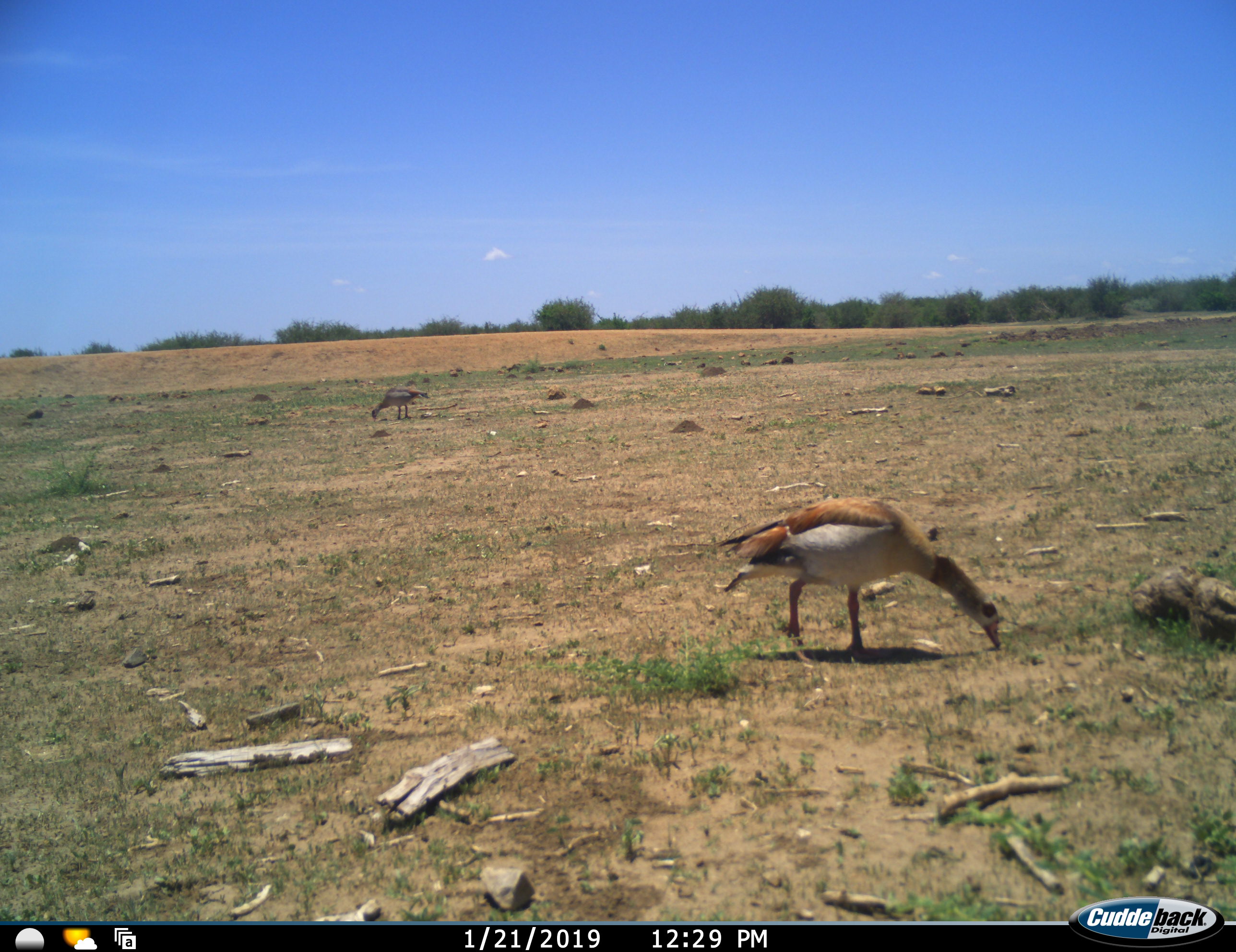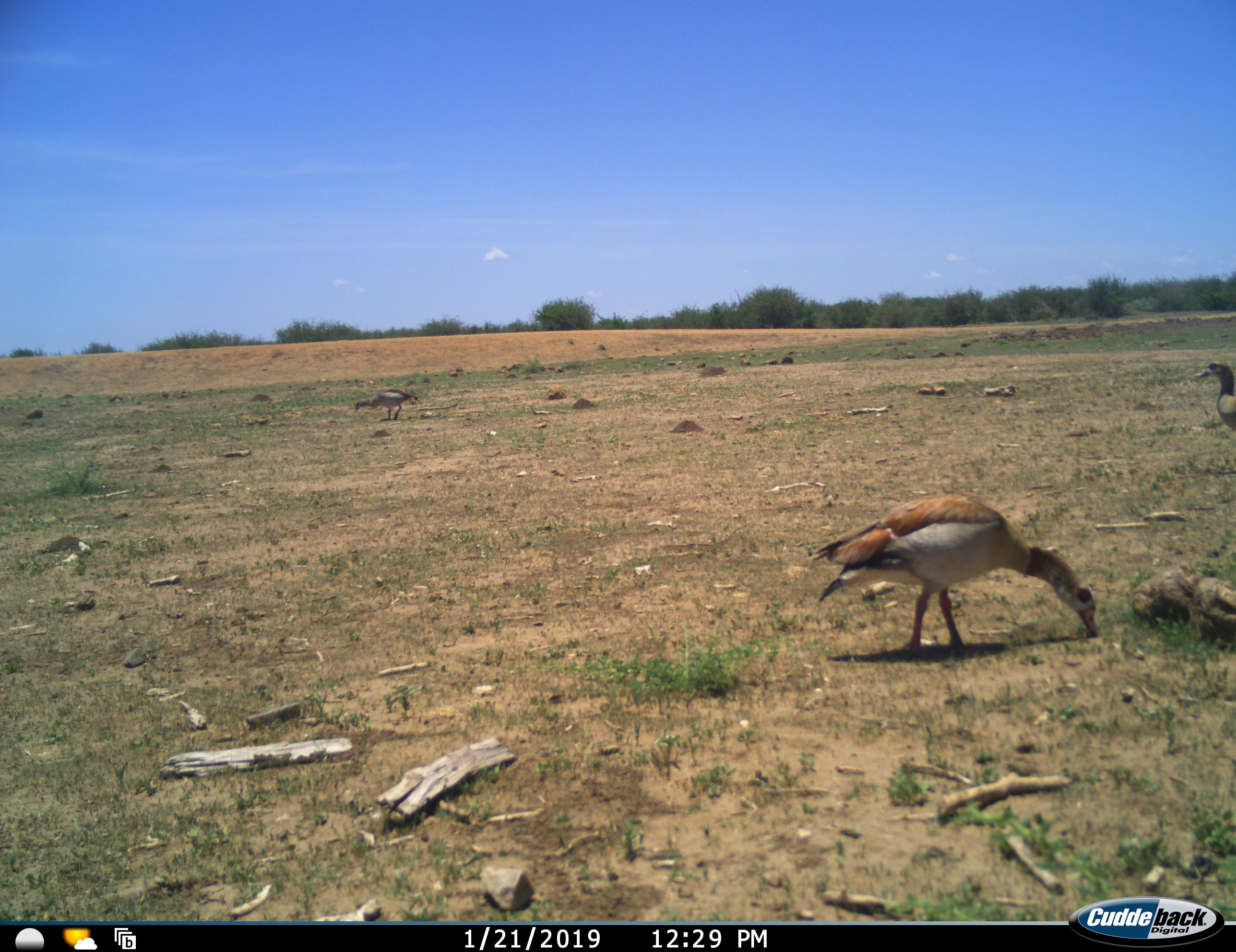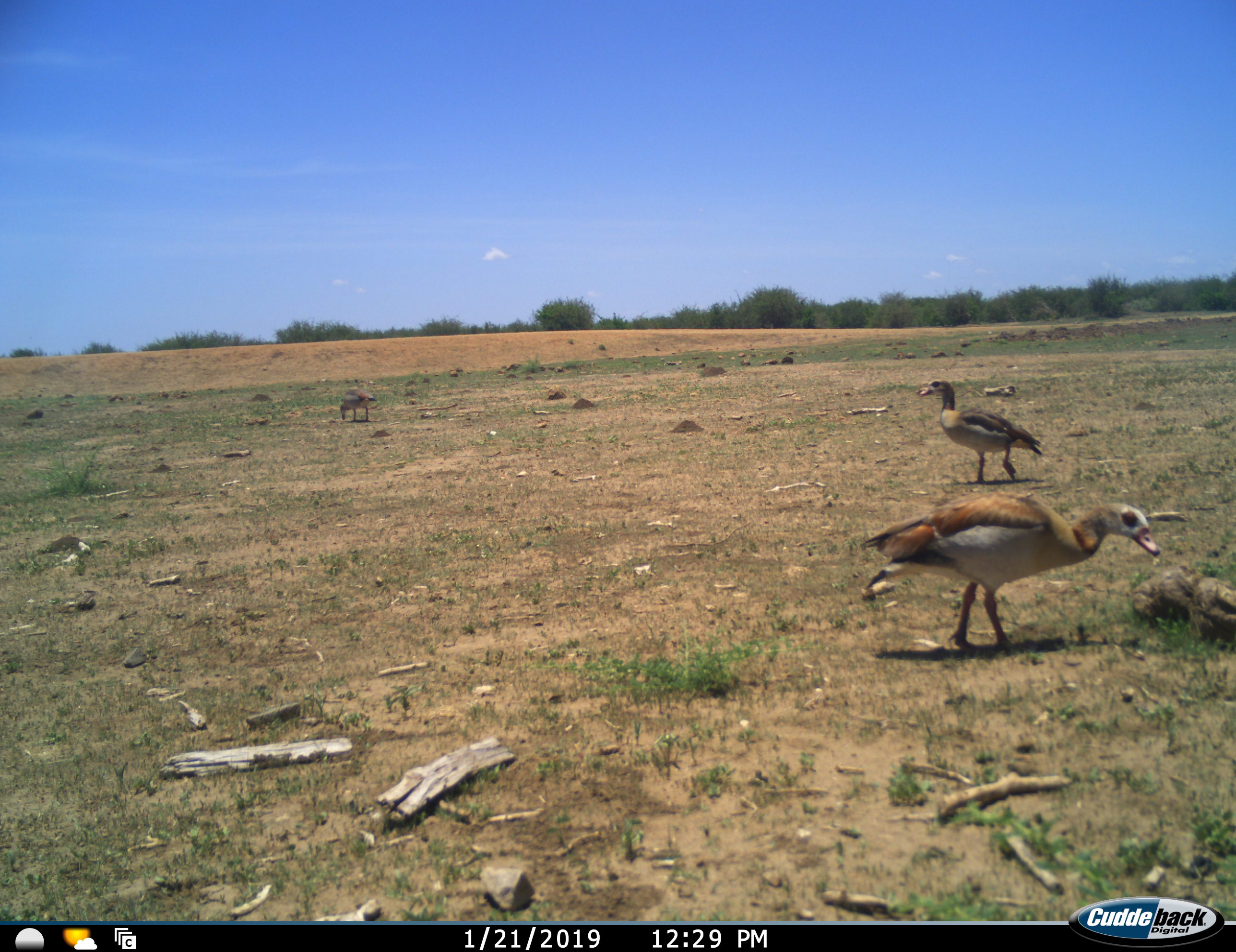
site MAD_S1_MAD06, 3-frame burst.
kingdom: Animalia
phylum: Chordata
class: Aves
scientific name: Aves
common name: bird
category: birdother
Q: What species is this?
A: Birdother (bird) (Aves).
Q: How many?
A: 3.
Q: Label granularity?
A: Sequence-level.